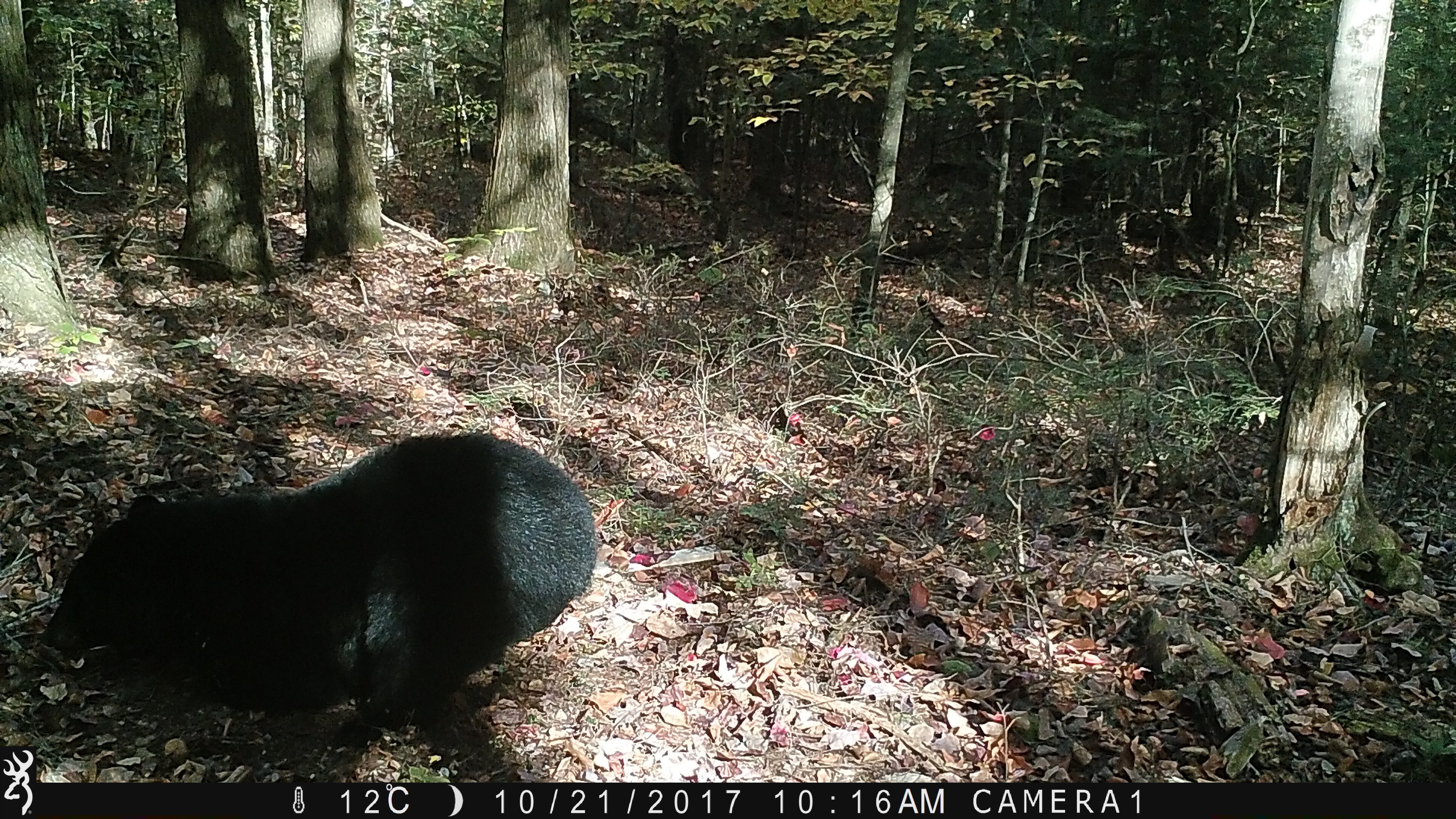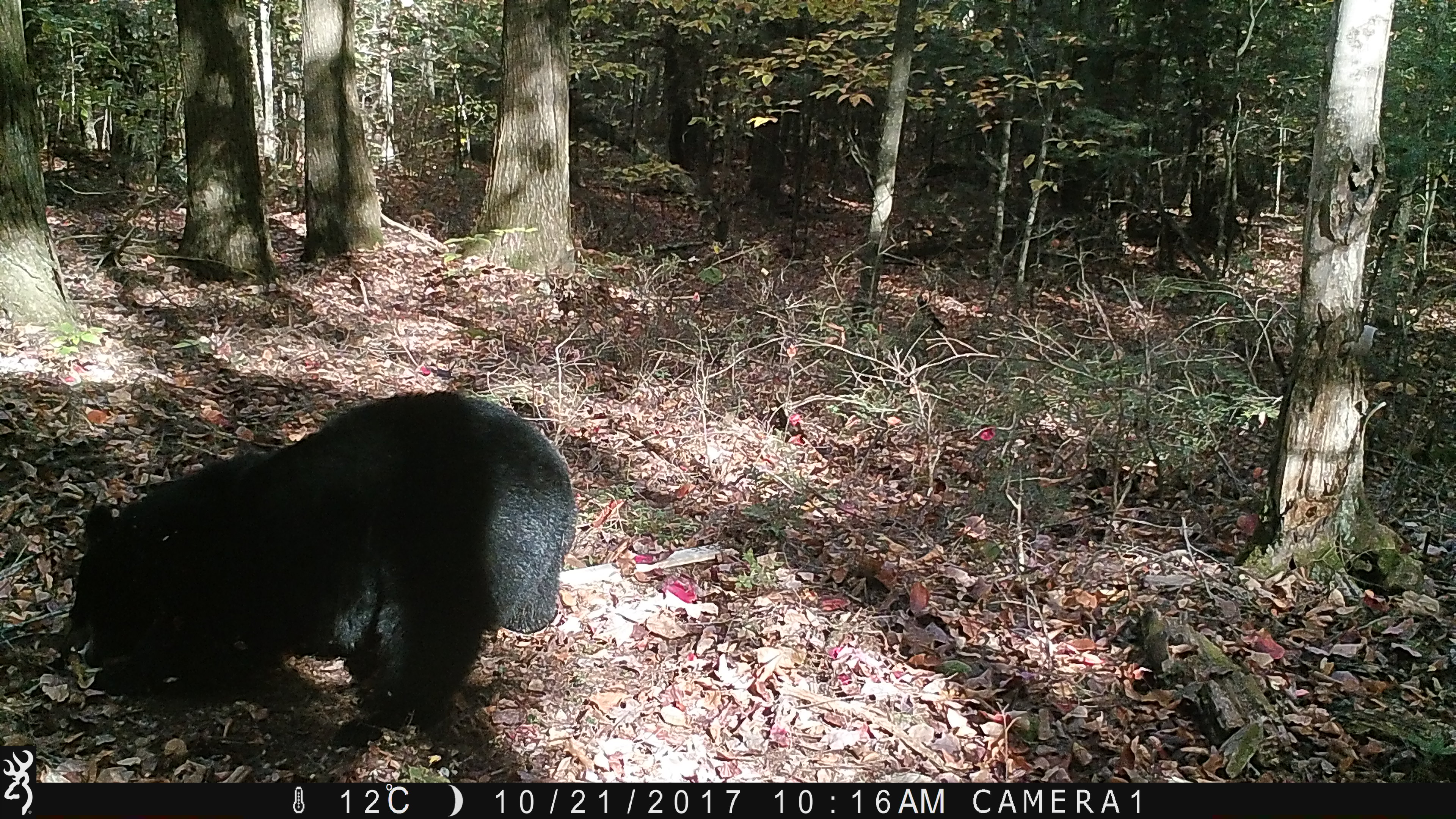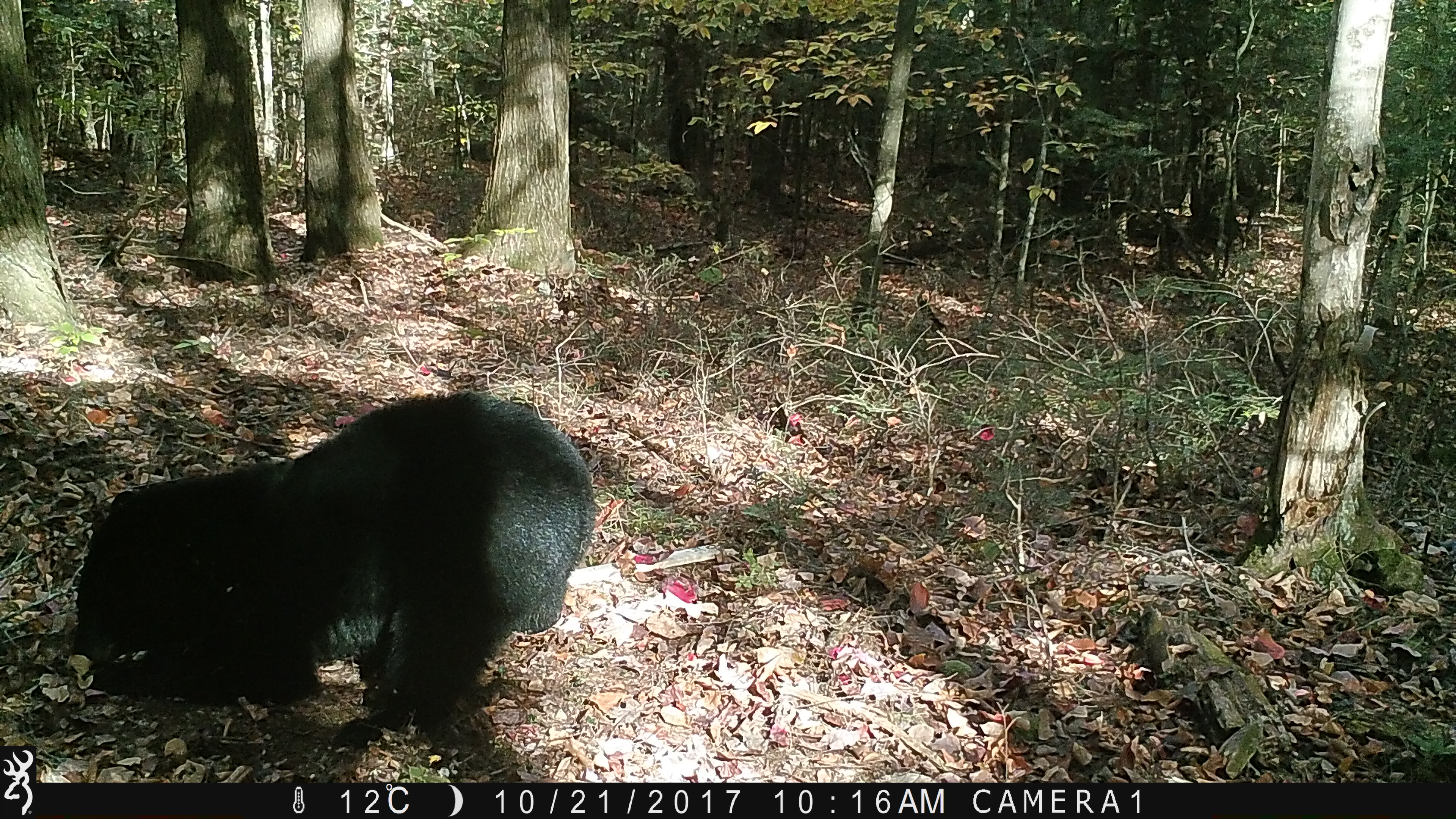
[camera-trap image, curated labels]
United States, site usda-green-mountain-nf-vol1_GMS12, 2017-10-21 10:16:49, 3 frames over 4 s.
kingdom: Animalia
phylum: Chordata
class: Mammalia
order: Carnivora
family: Ursidae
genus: Ursus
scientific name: Ursus americanus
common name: black bear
Black bear (Ursus americanus).